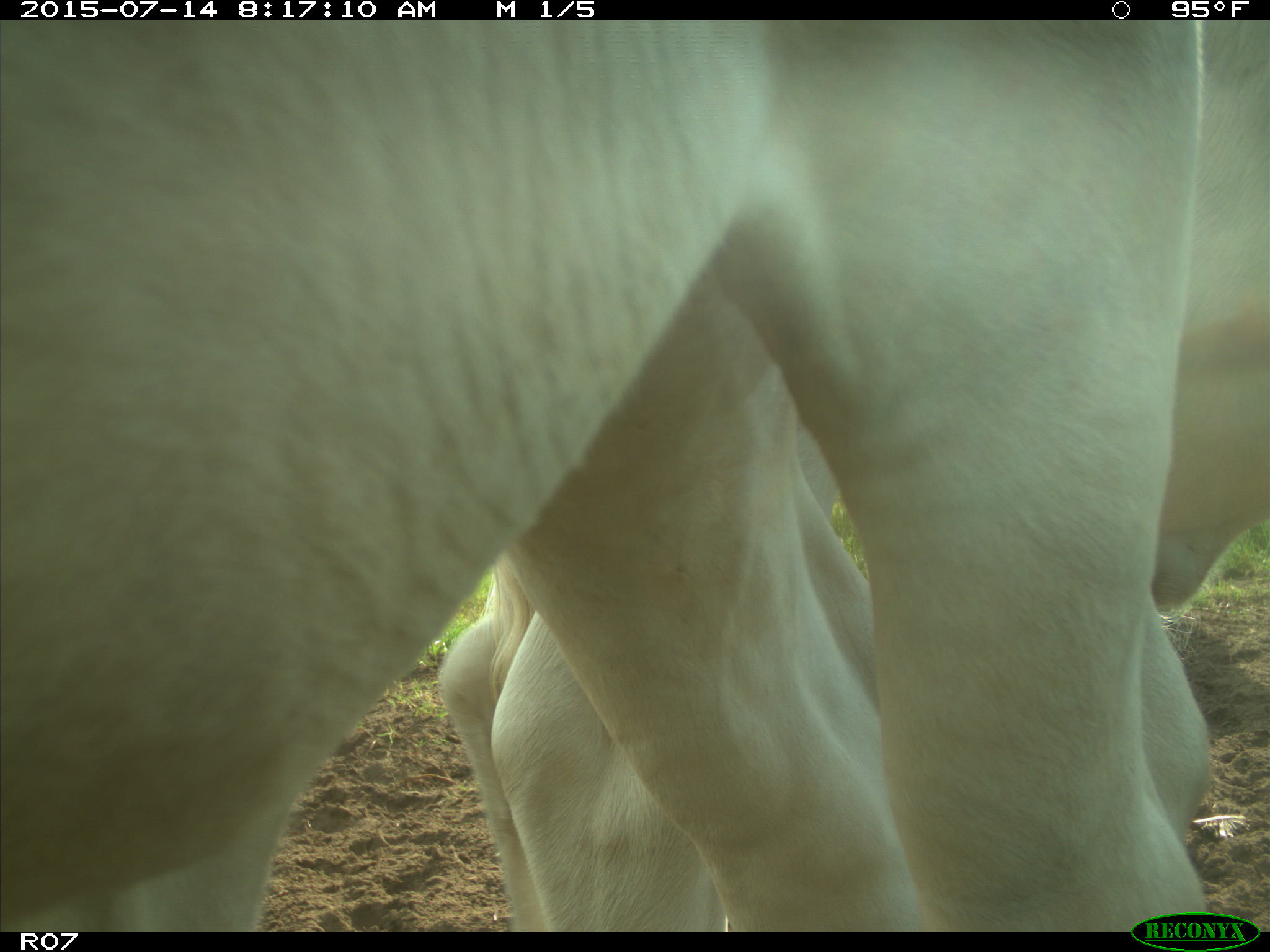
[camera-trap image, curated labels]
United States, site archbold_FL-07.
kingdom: Animalia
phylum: Chordata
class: Mammalia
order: Artiodactyla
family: Bovidae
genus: Bos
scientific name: Bos taurus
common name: domestic cow